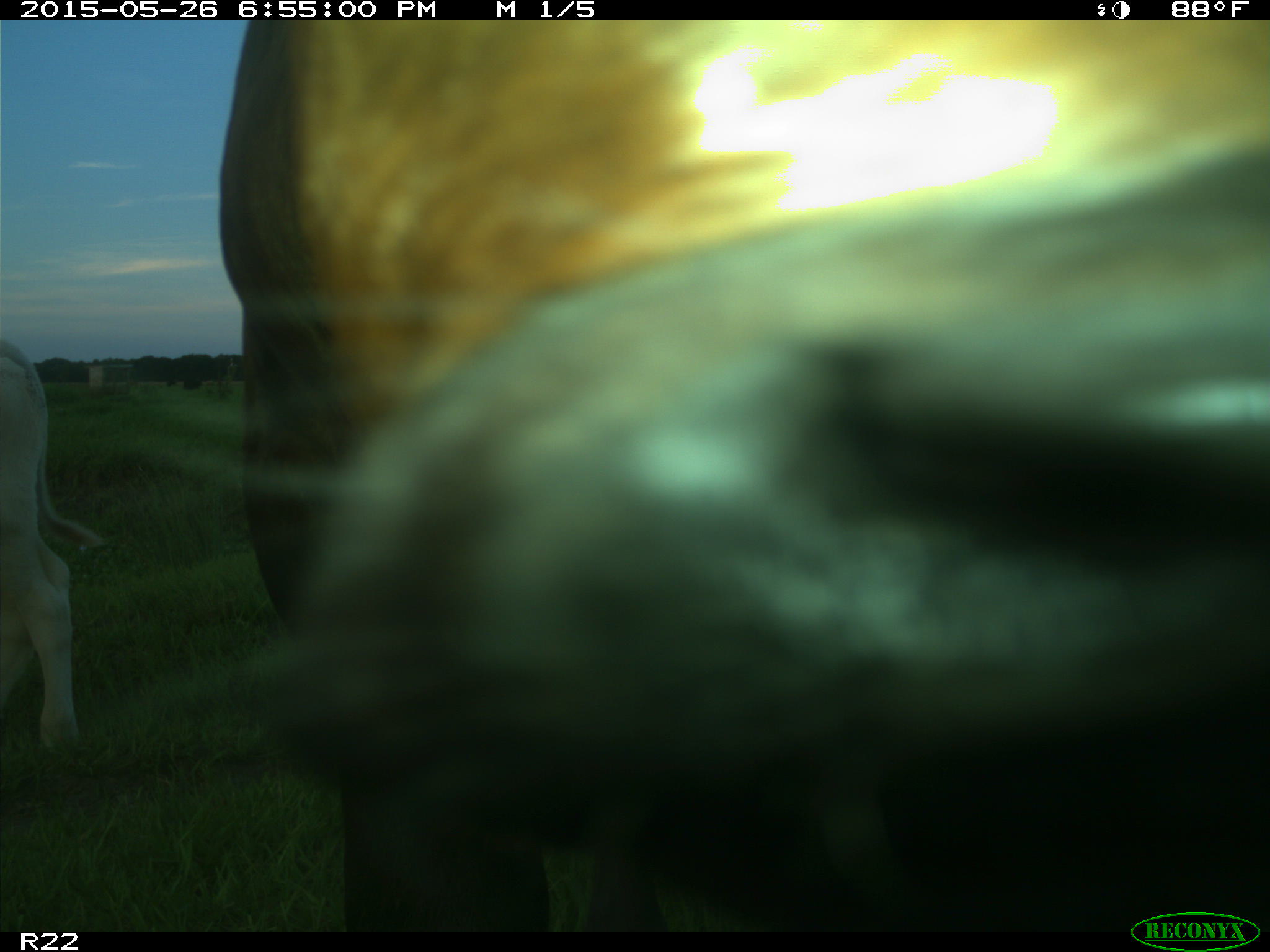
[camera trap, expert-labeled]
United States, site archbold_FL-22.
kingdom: Animalia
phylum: Chordata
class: Mammalia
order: Artiodactyla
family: Bovidae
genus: Bos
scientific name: Bos taurus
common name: domestic cow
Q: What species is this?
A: Bos taurus (domestic cow).